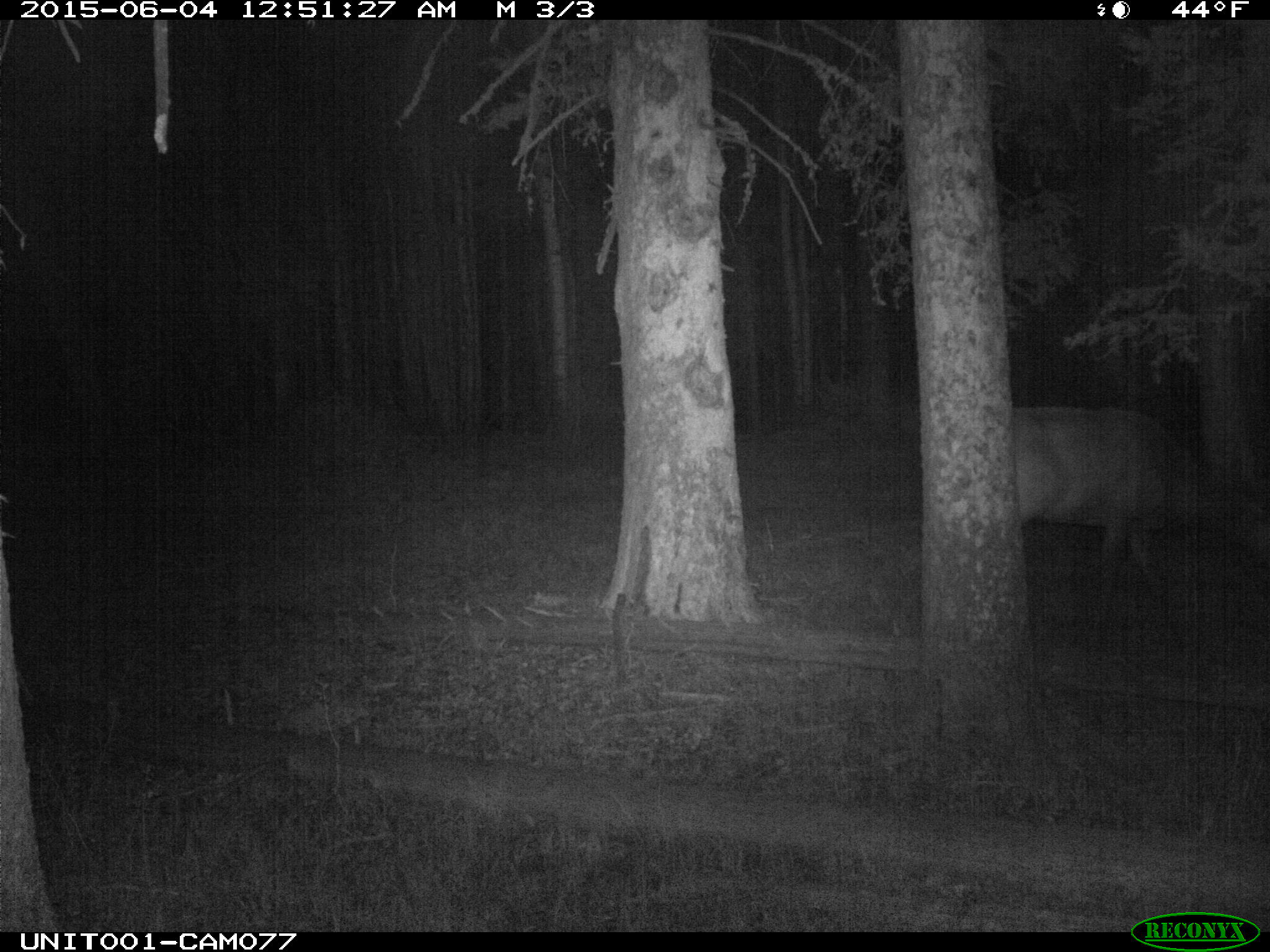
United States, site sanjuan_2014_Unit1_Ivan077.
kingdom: Animalia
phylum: Chordata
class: Mammalia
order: Artiodactyla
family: Cervidae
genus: Cervus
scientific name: Cervus elaphus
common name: red deer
Cervus elaphus (red deer).